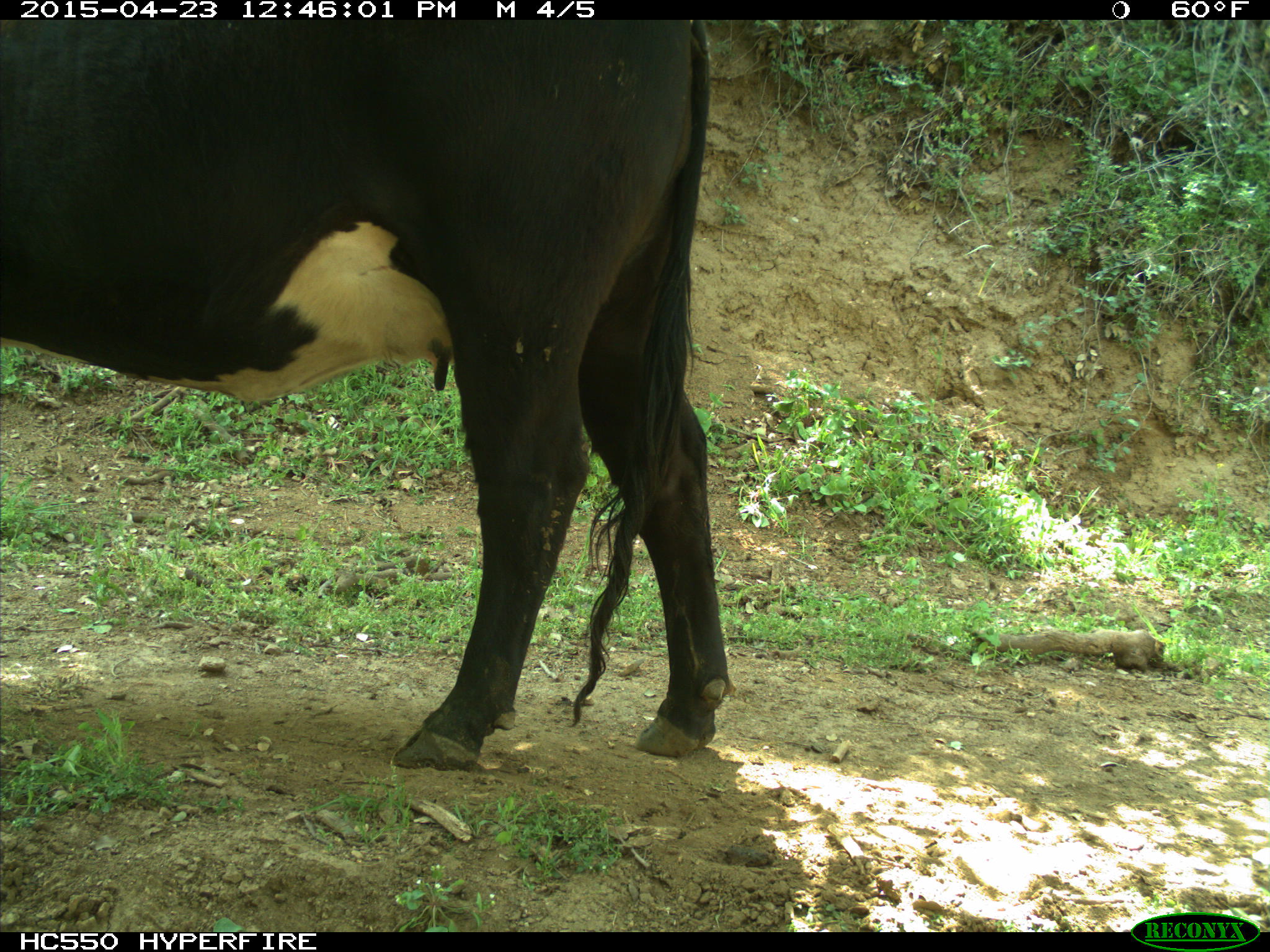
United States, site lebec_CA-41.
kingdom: Animalia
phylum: Chordata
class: Mammalia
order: Artiodactyla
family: Bovidae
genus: Bos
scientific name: Bos taurus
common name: domestic cow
Bos taurus (domestic cow).